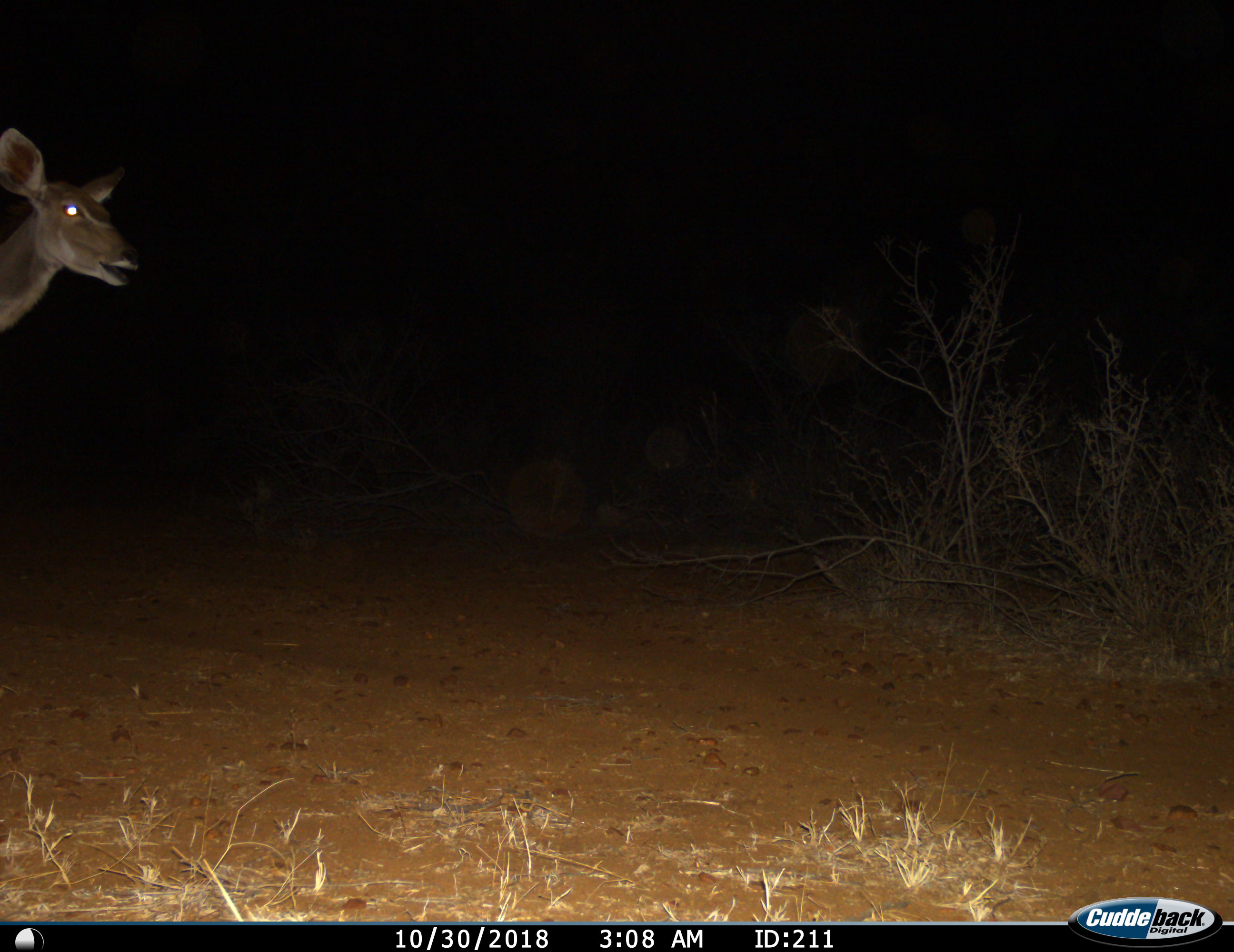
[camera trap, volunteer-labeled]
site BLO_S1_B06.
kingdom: Animalia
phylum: Chordata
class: Mammalia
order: Artiodactyla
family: Bovidae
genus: Tragelaphus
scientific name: Tragelaphus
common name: kudu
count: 1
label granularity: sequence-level